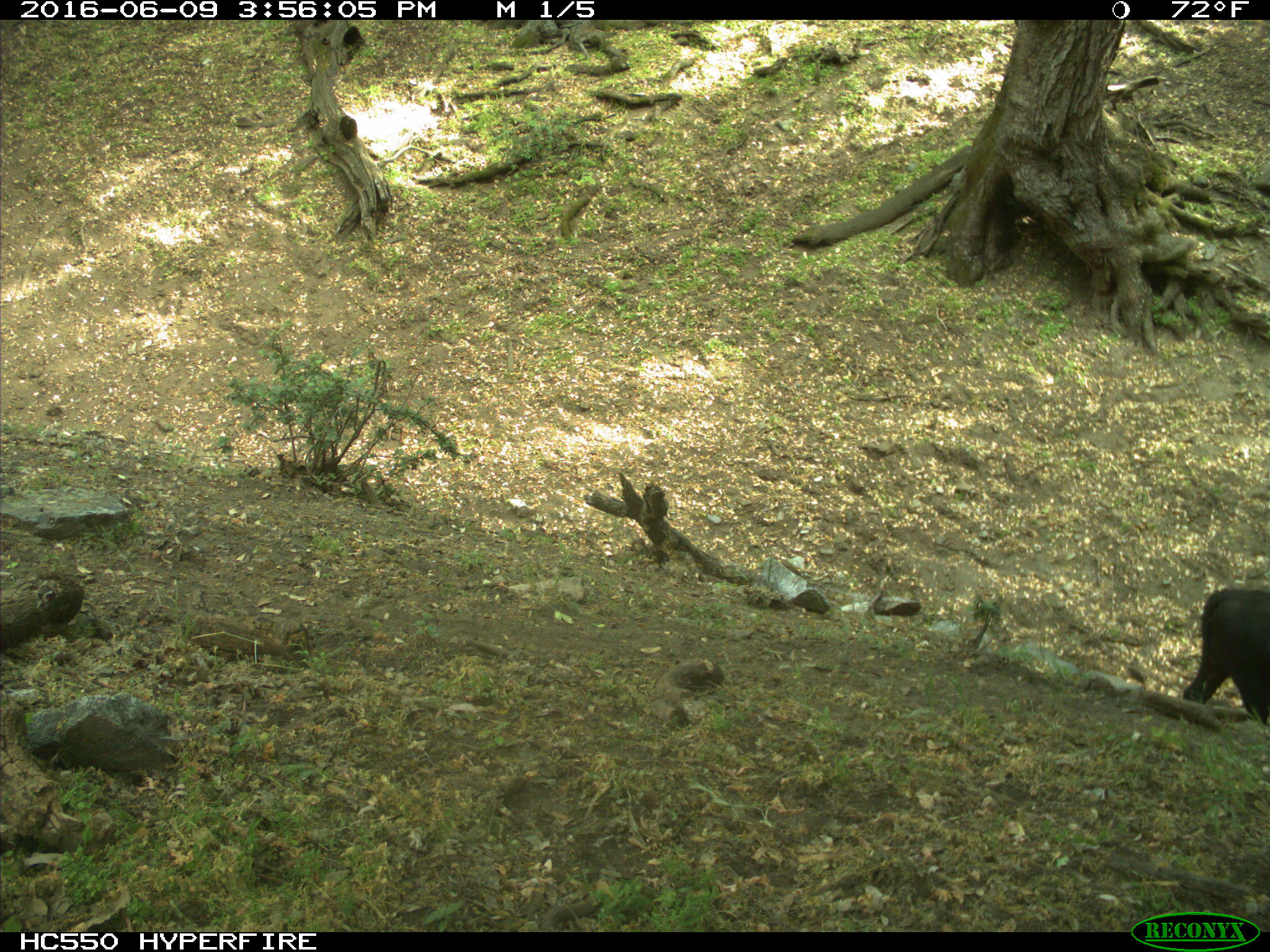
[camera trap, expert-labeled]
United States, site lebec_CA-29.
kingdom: Animalia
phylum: Chordata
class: Mammalia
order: Artiodactyla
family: Bovidae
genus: Bos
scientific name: Bos taurus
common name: domestic cow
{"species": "Bos taurus (domestic cow)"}